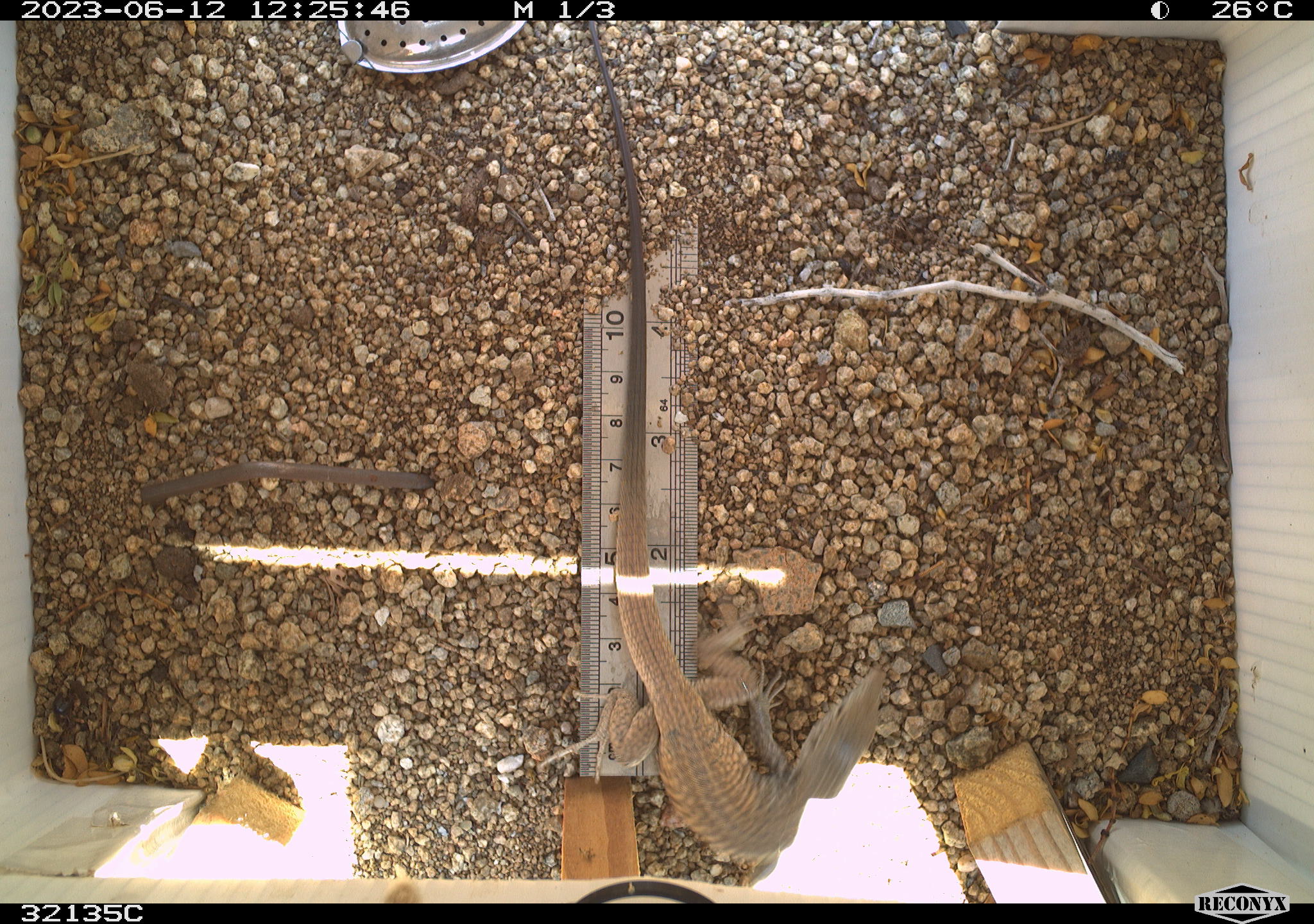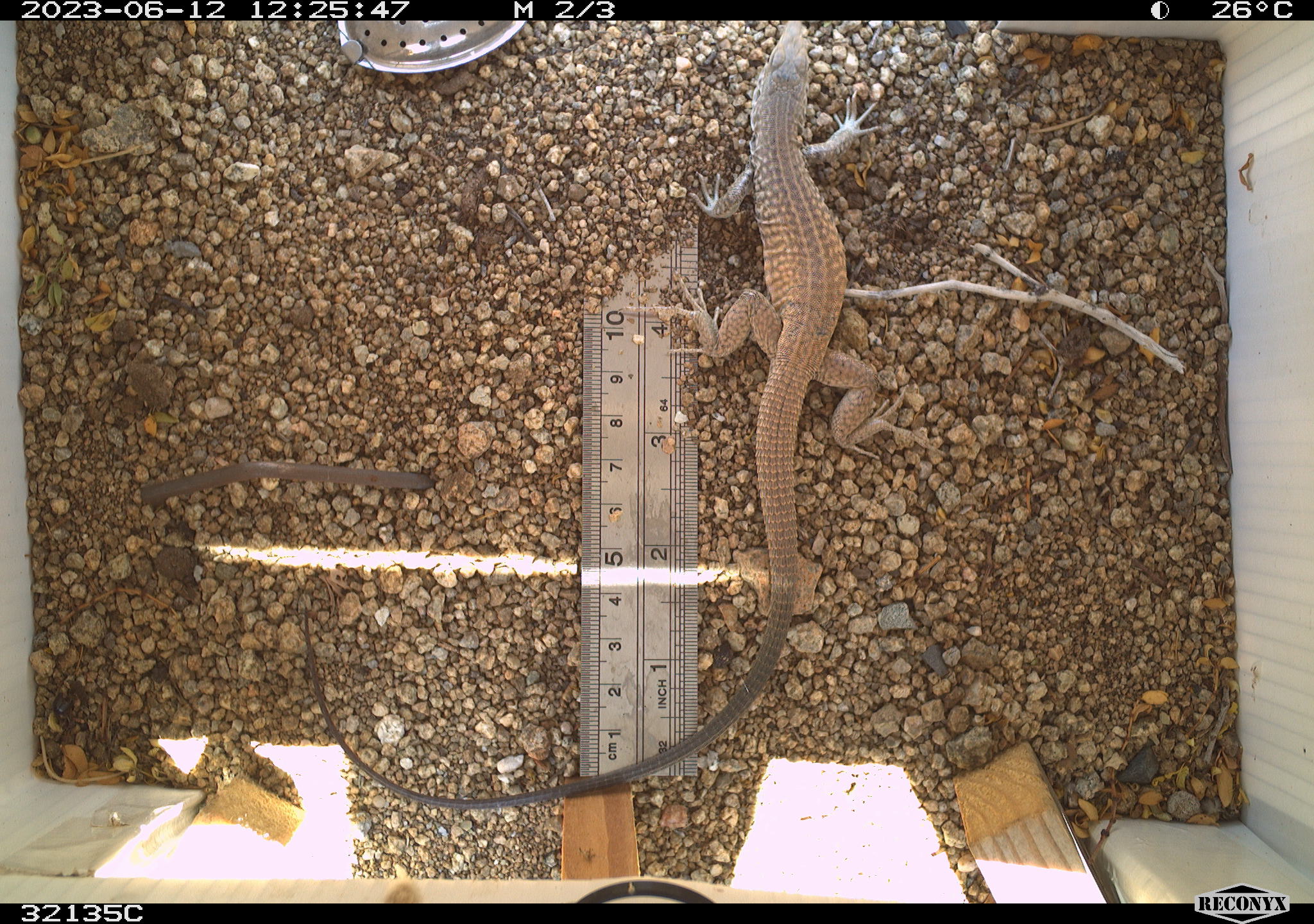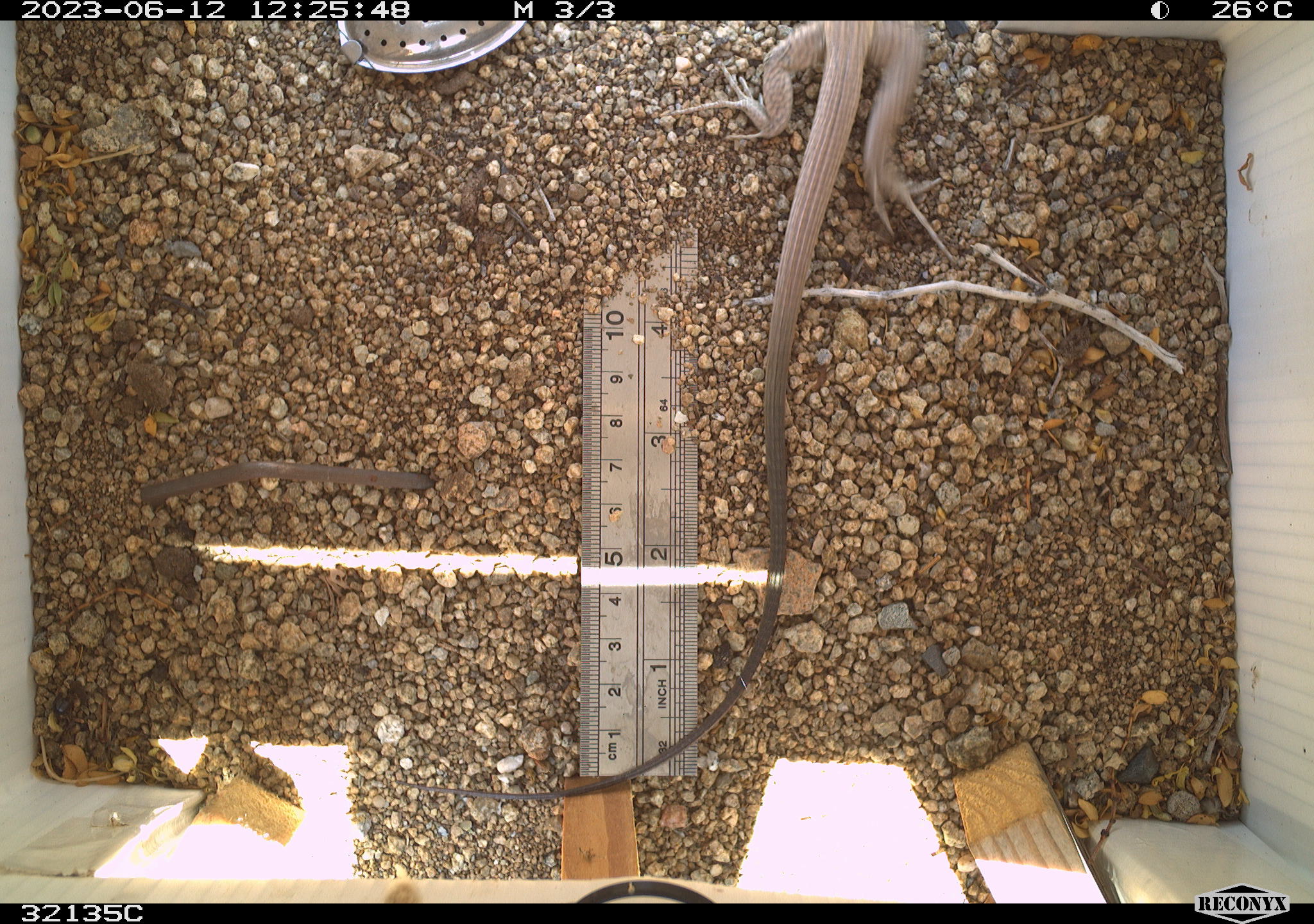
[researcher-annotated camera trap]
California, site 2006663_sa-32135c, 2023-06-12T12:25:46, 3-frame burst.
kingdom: Animalia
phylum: Chordata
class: Mammalia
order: Rodentia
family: Sciuridae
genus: Ammospermophilus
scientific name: Ammospermophilus leucurus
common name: white-tailed antelope squirrel